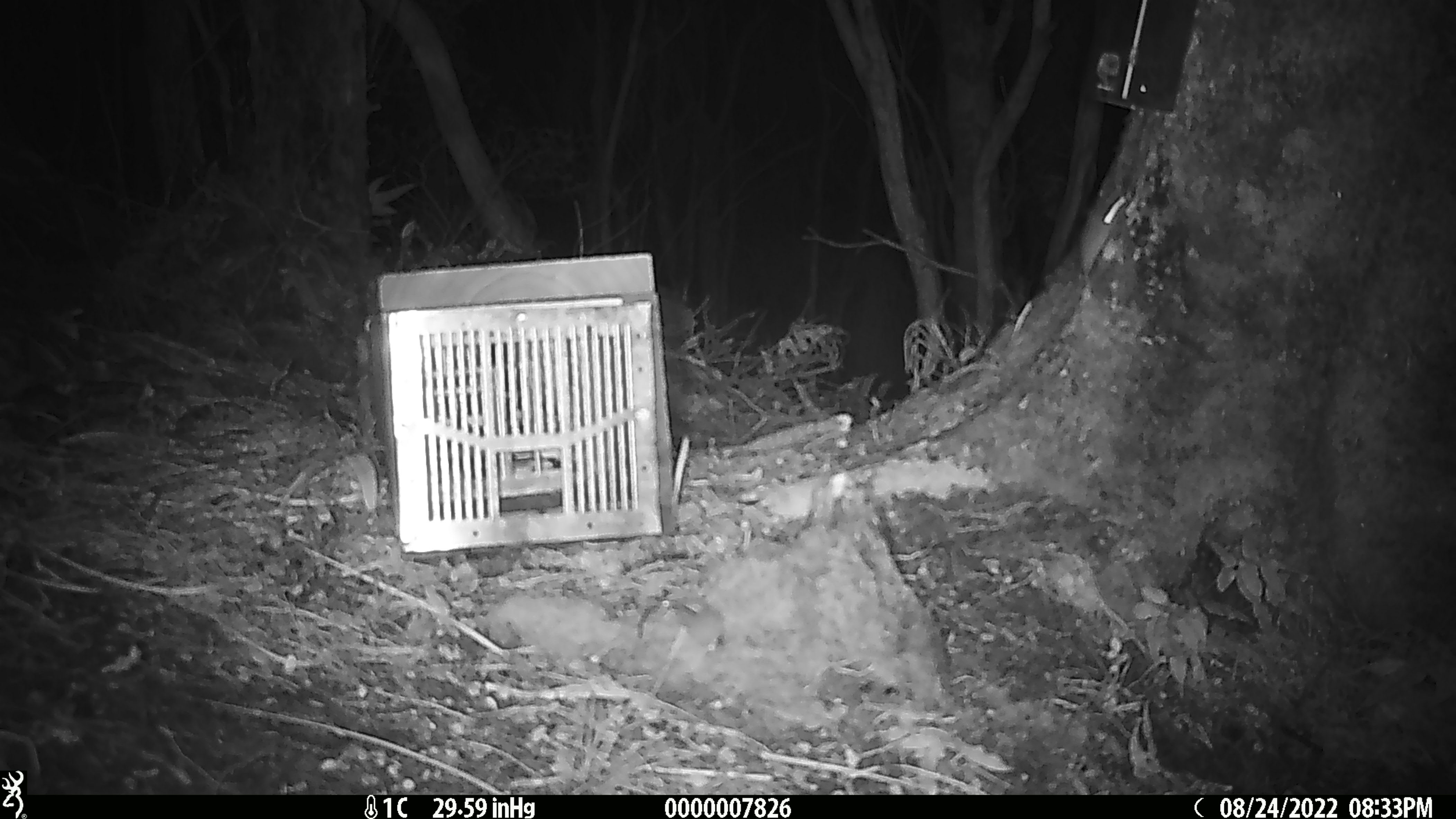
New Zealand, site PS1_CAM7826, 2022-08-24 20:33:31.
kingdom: Animalia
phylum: Chordata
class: Mammalia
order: Rodentia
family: Muridae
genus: Mus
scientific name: Mus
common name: mouse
Mouse (Mus).